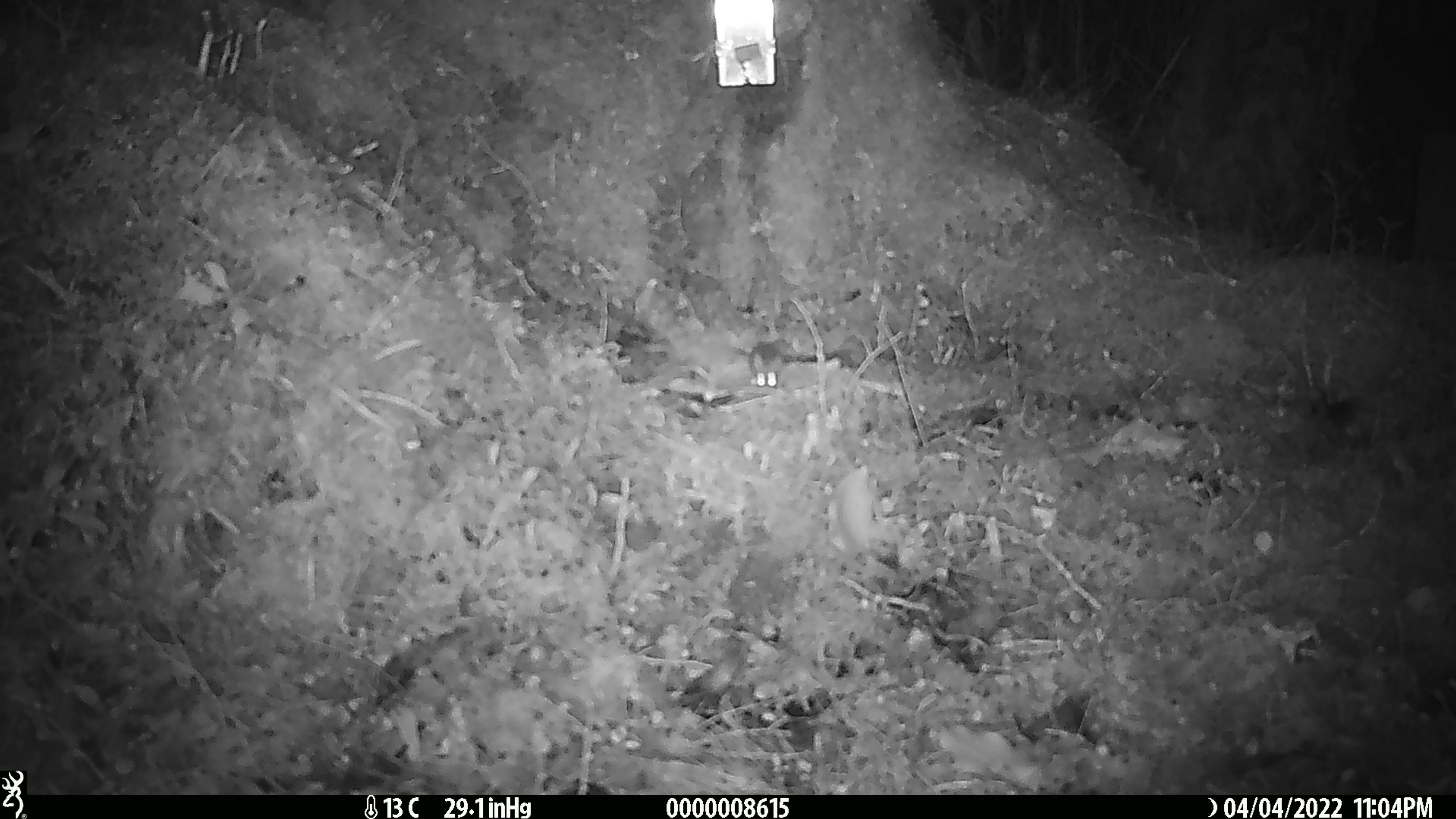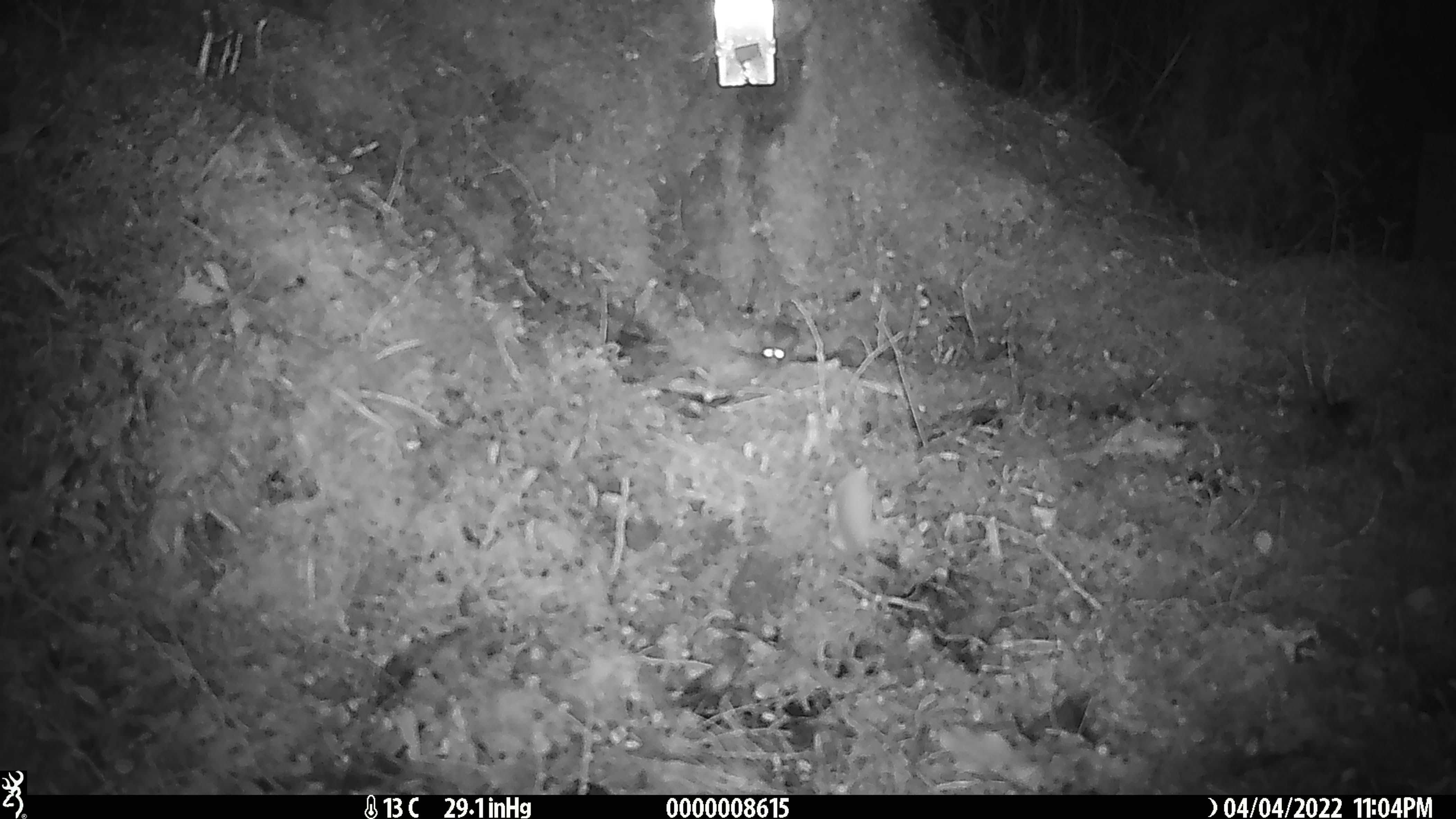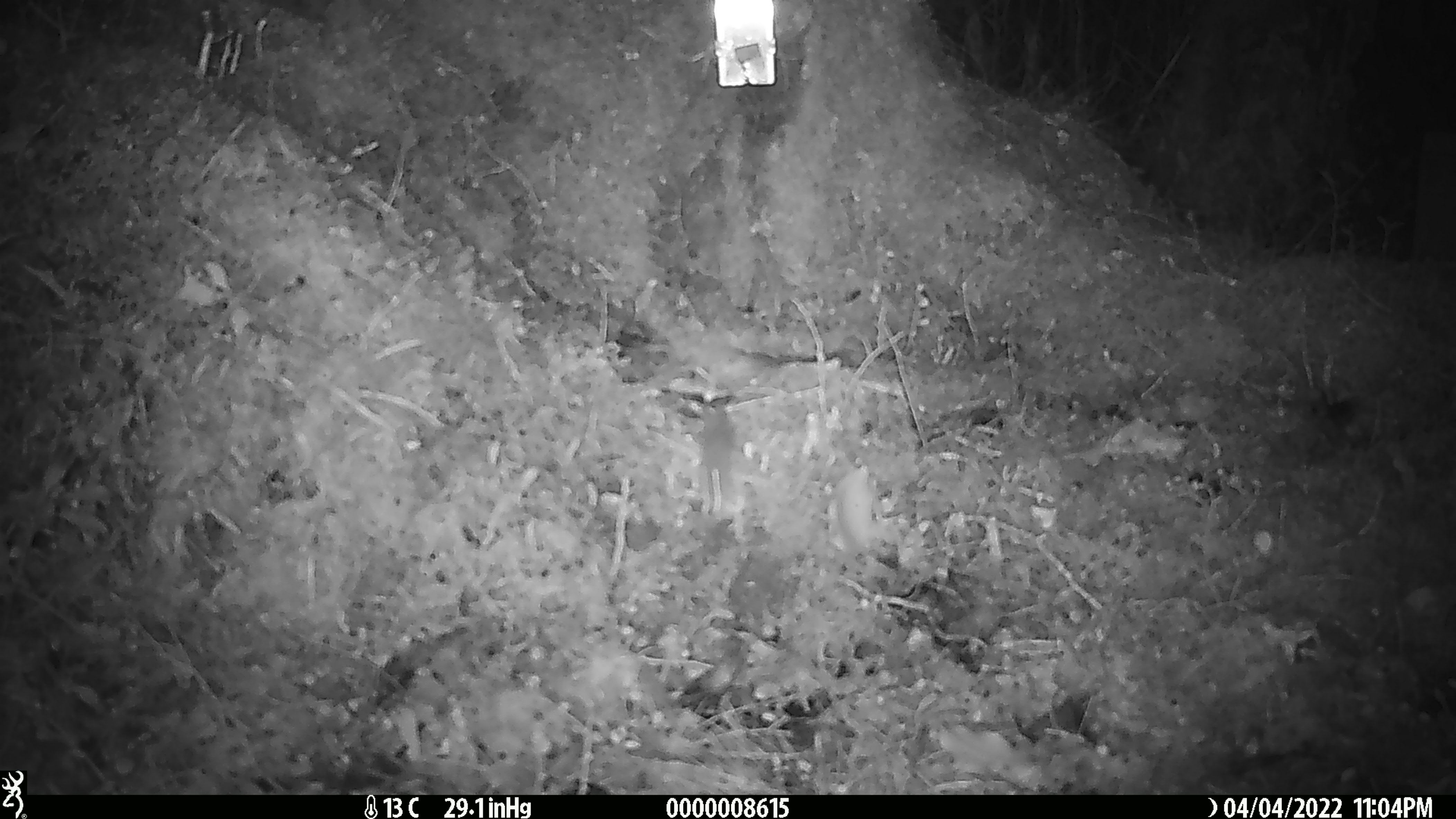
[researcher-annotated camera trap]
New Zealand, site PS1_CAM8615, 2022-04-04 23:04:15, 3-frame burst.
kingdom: Animalia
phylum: Chordata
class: Mammalia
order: Rodentia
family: Muridae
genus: Mus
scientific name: Mus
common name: mouse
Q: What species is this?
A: Mouse (Mus).